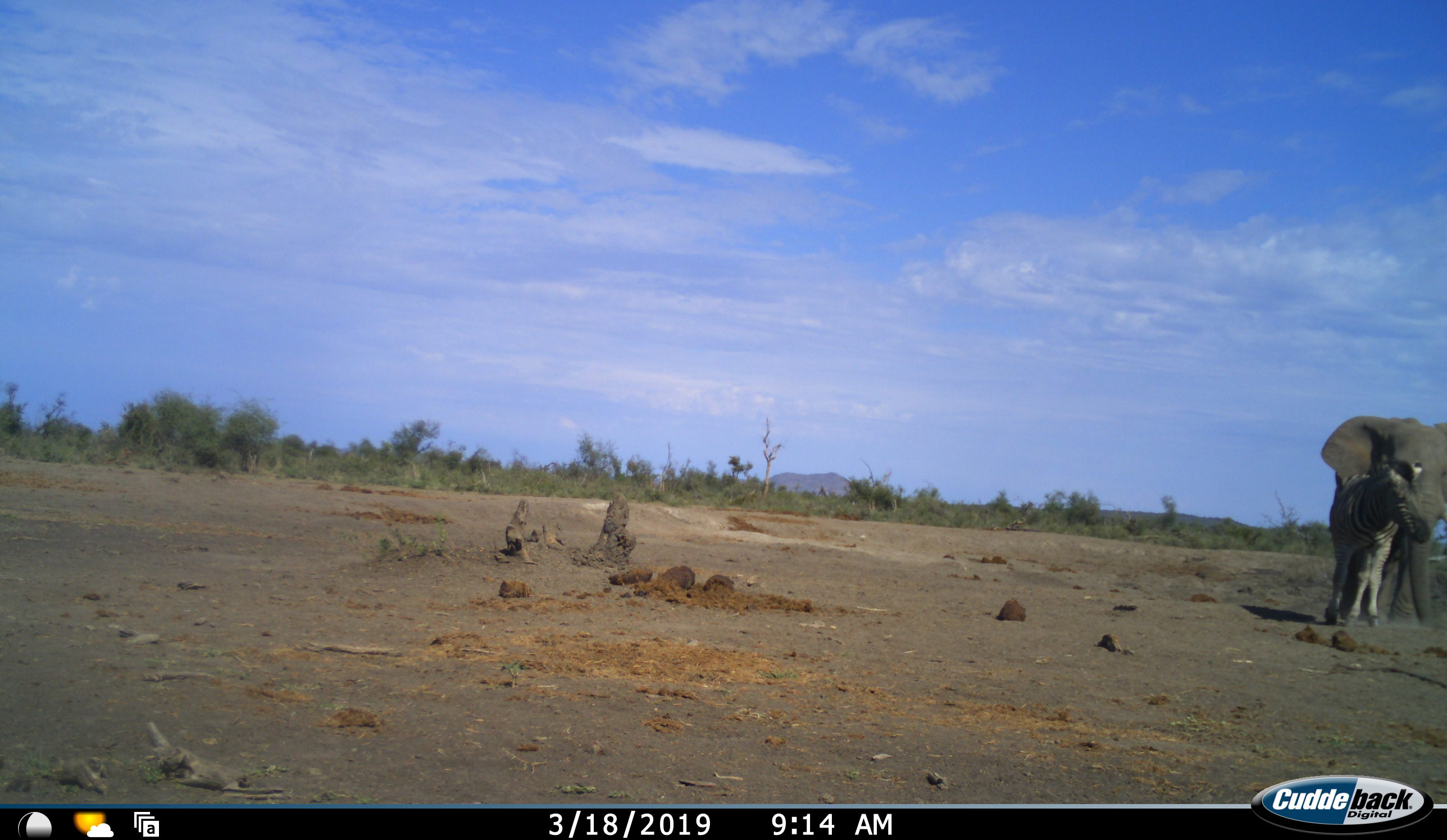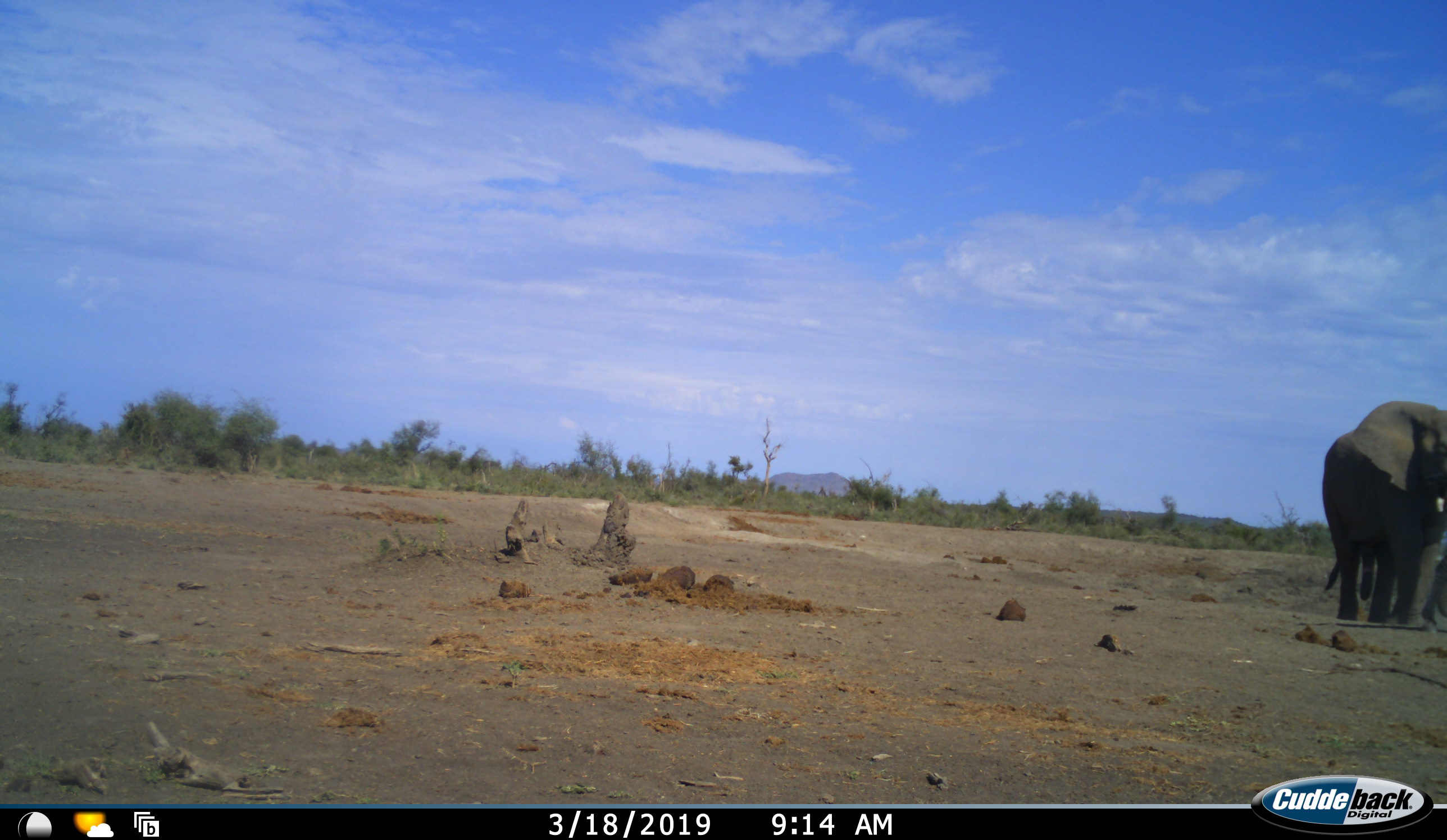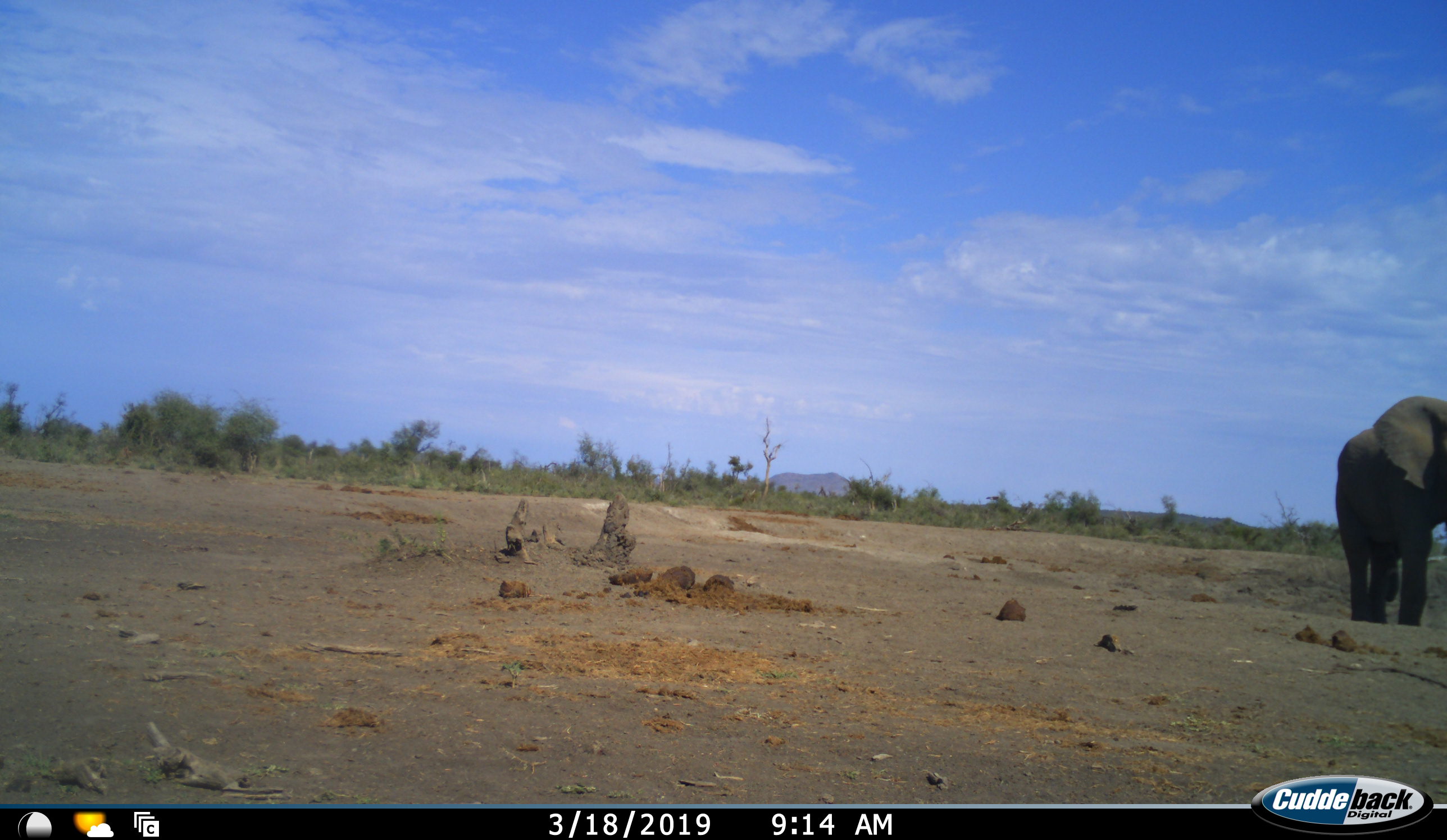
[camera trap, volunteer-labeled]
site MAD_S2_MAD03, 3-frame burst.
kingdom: Animalia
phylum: Chordata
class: Mammalia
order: Proboscidea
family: Elephantidae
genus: Loxodonta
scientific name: Loxodonta africana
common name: african bush elephant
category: elephant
Elephant (african bush elephant) (Loxodonta africana), count 1. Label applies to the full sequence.